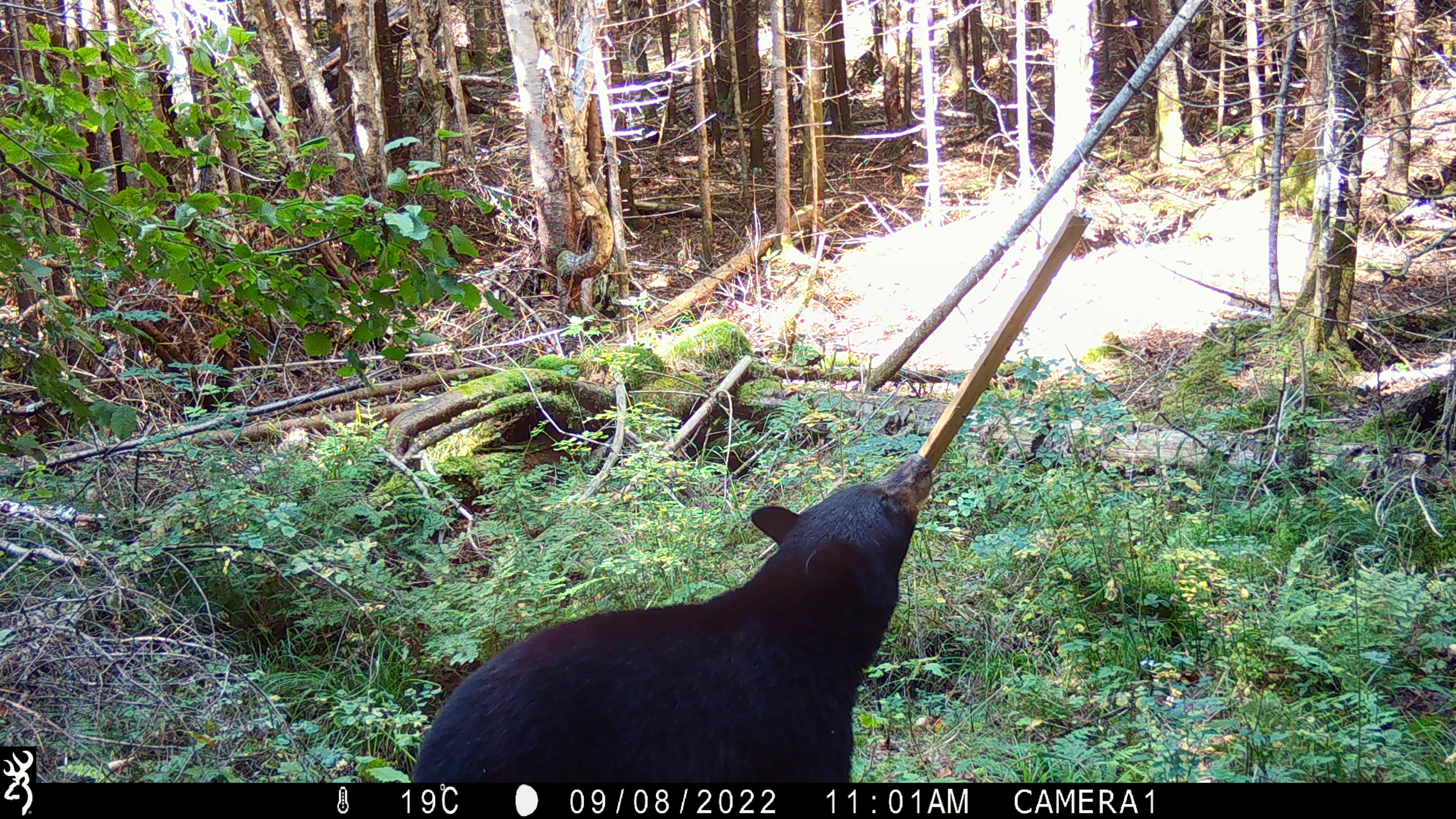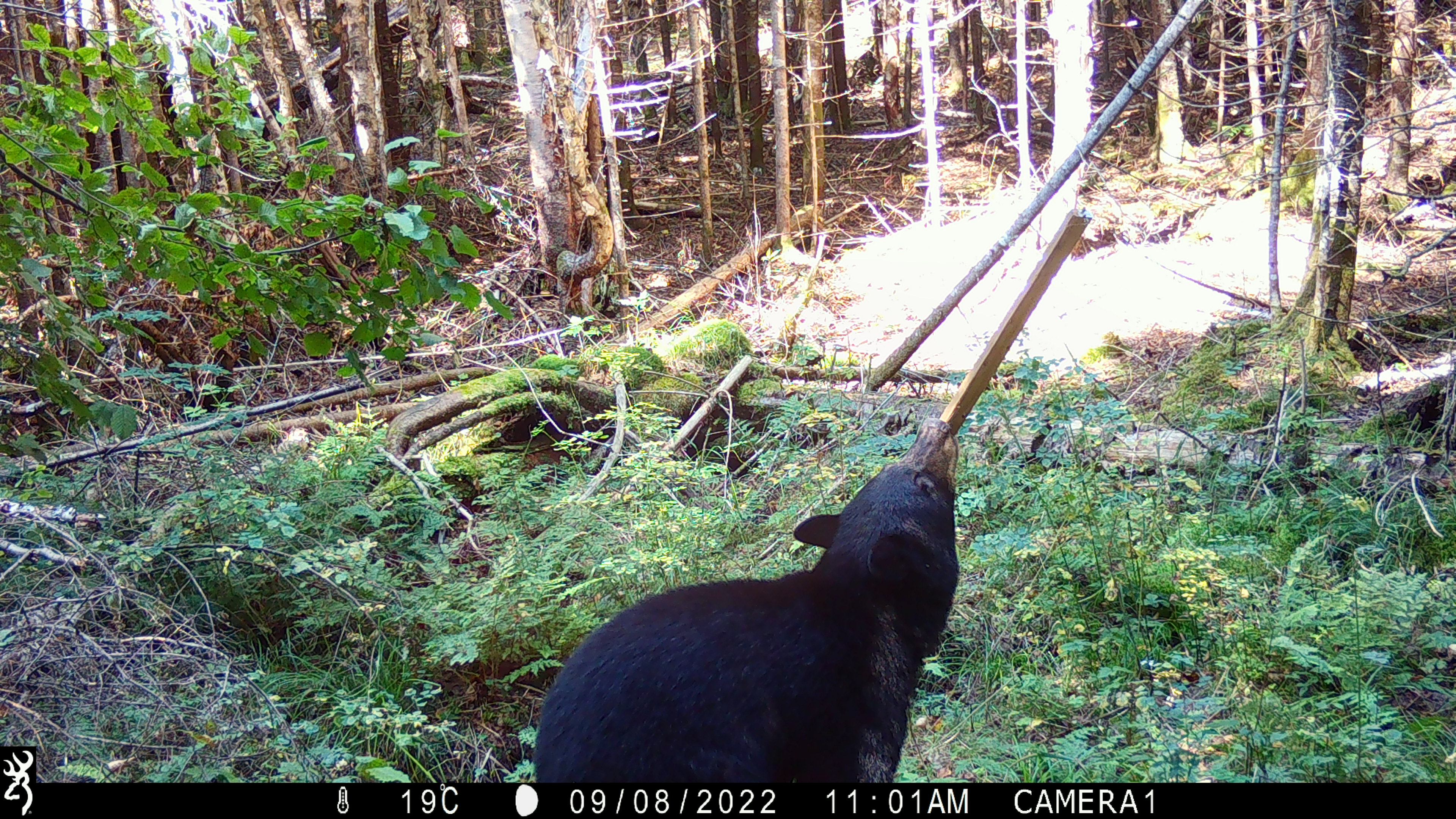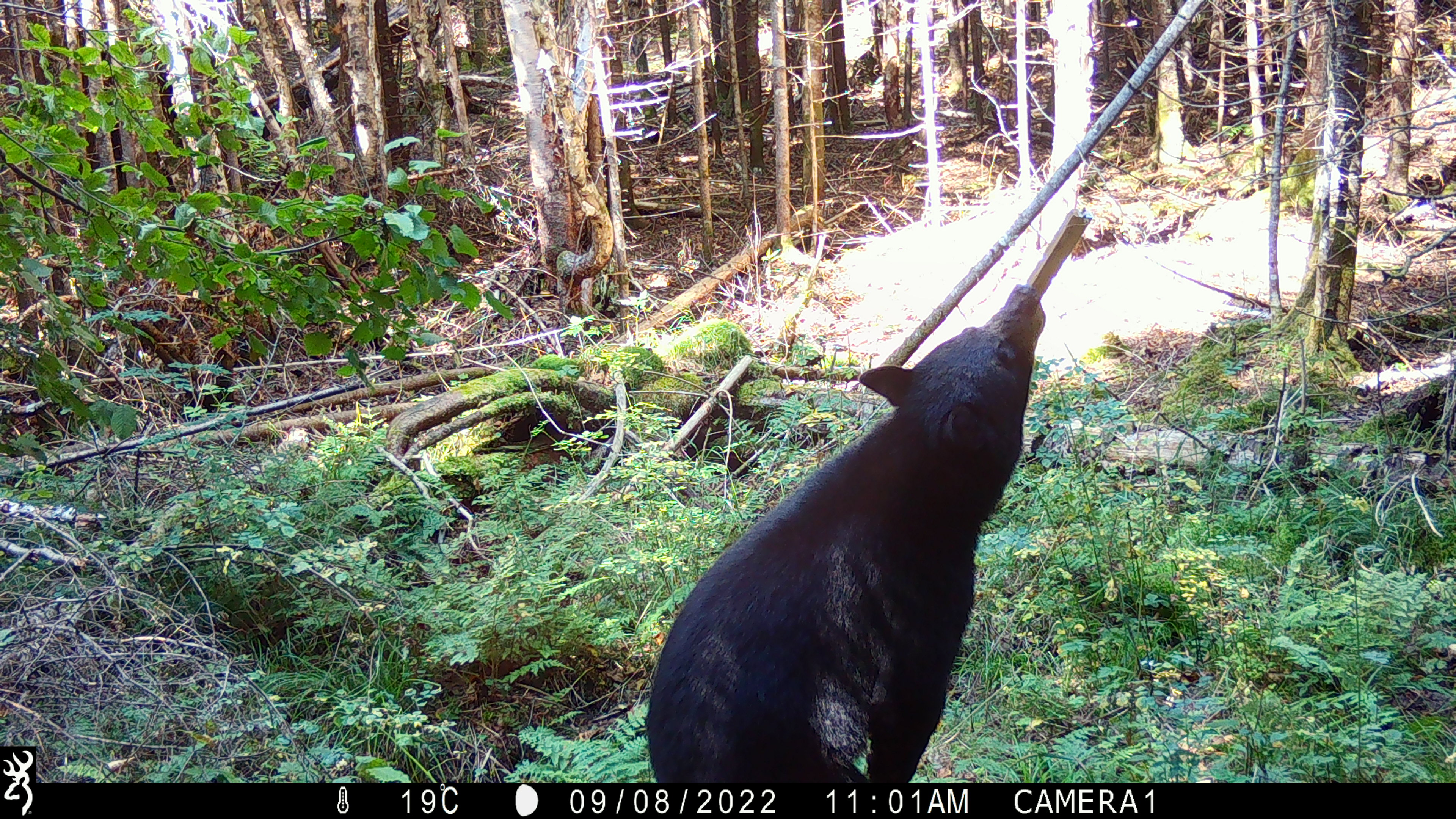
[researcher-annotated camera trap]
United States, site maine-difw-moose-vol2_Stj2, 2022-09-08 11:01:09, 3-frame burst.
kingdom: Animalia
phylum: Chordata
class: Mammalia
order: Carnivora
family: Ursidae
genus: Ursus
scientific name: Ursus americanus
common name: black bear